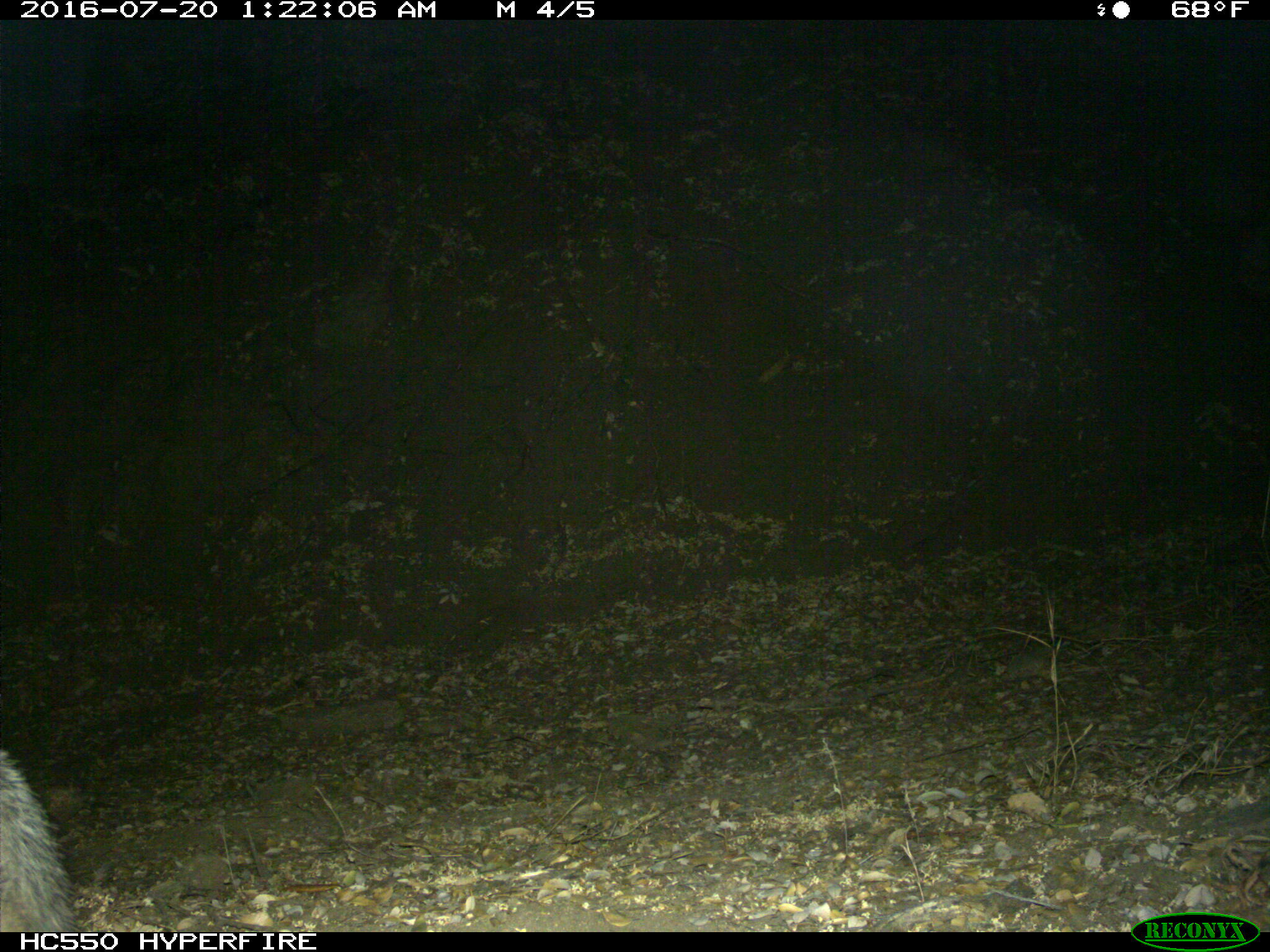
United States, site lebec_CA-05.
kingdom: Animalia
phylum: Chordata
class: Mammalia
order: Carnivora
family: Canidae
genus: Urocyon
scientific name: Urocyon cinereoargenteus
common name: gray fox